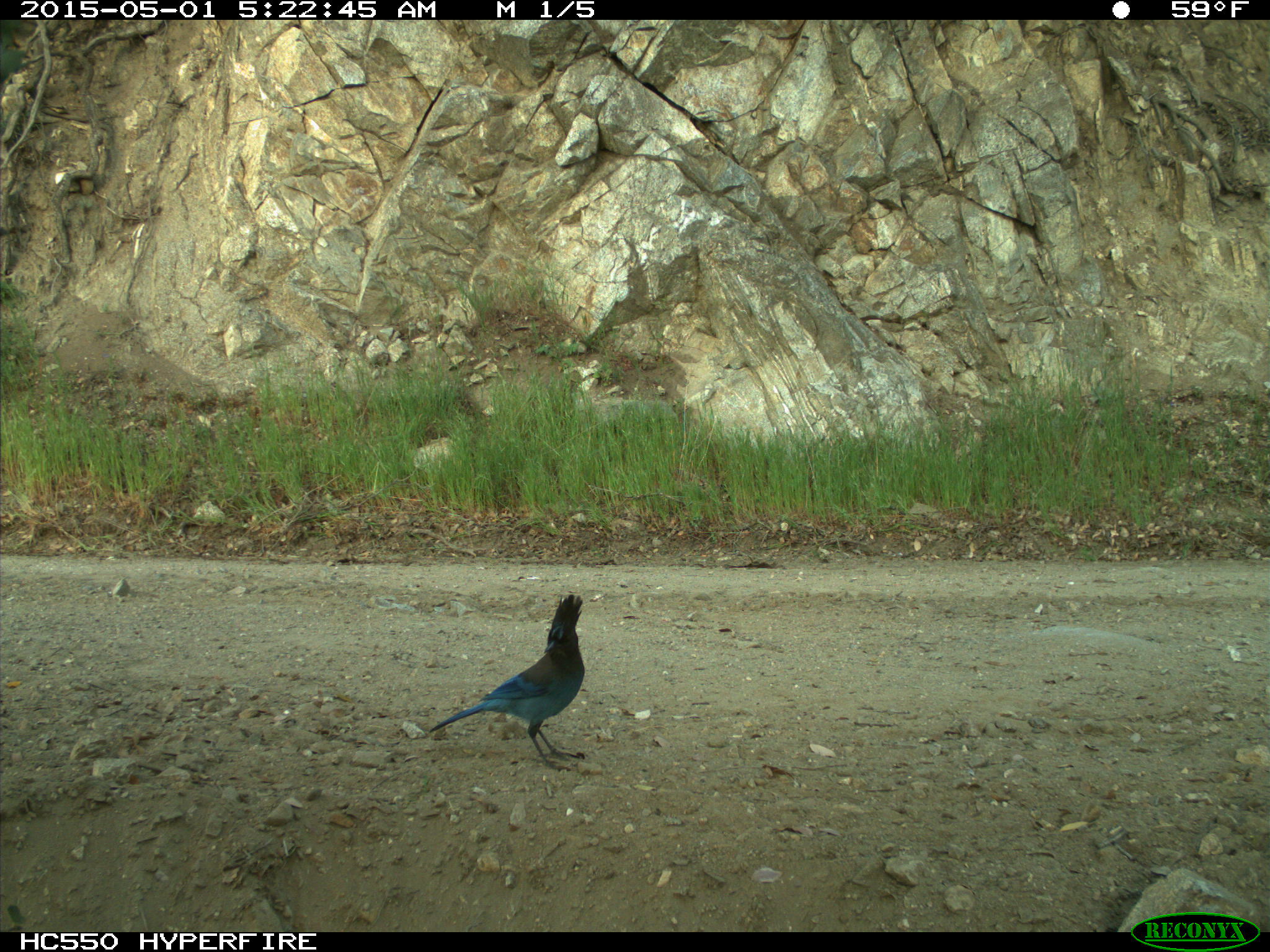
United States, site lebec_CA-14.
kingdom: Animalia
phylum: Chordata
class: Aves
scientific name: Aves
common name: birds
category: unidentified bird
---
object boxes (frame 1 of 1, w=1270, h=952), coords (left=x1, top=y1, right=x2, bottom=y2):
animal: (left=429, top=594, right=585, bottom=772)